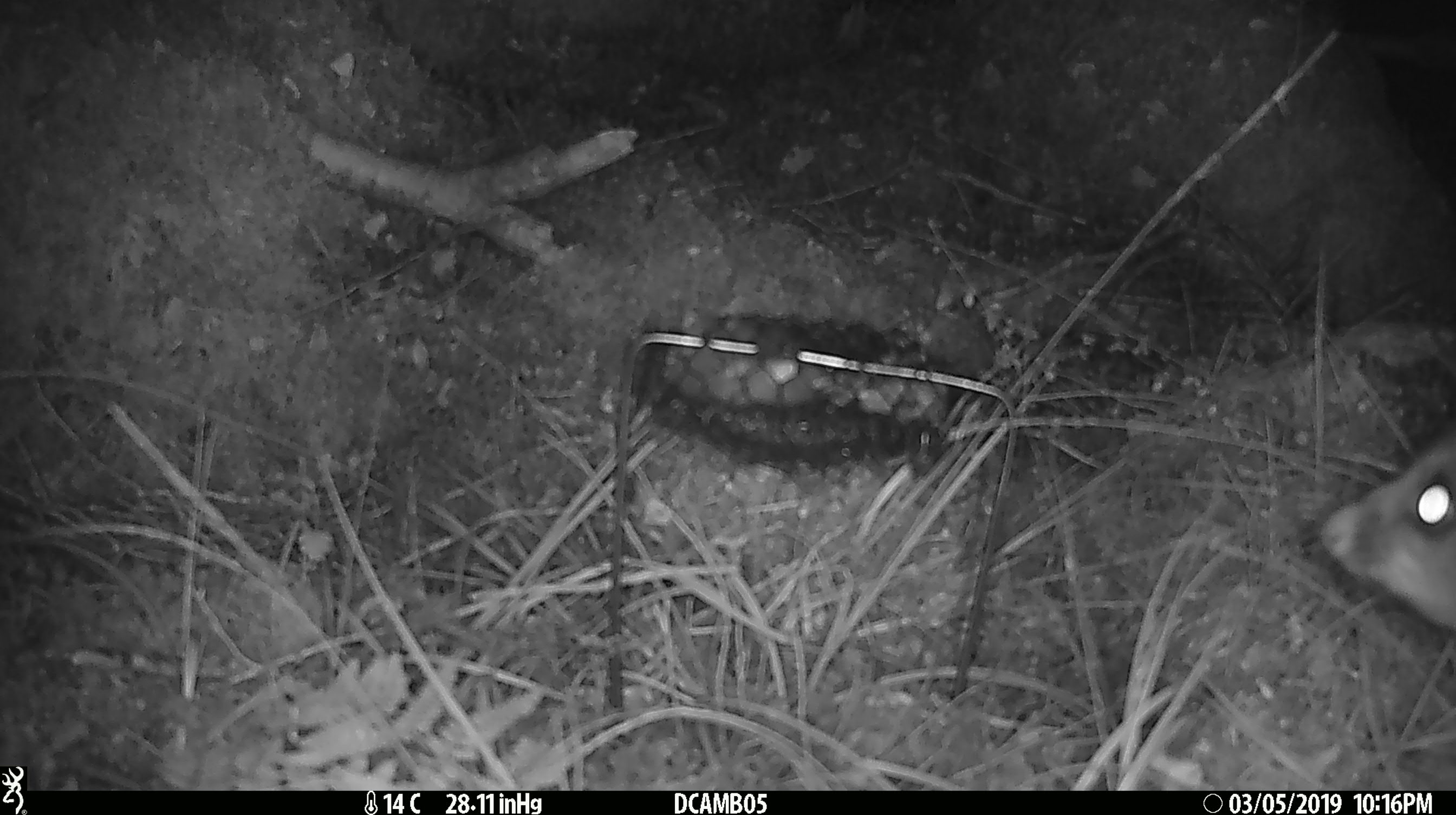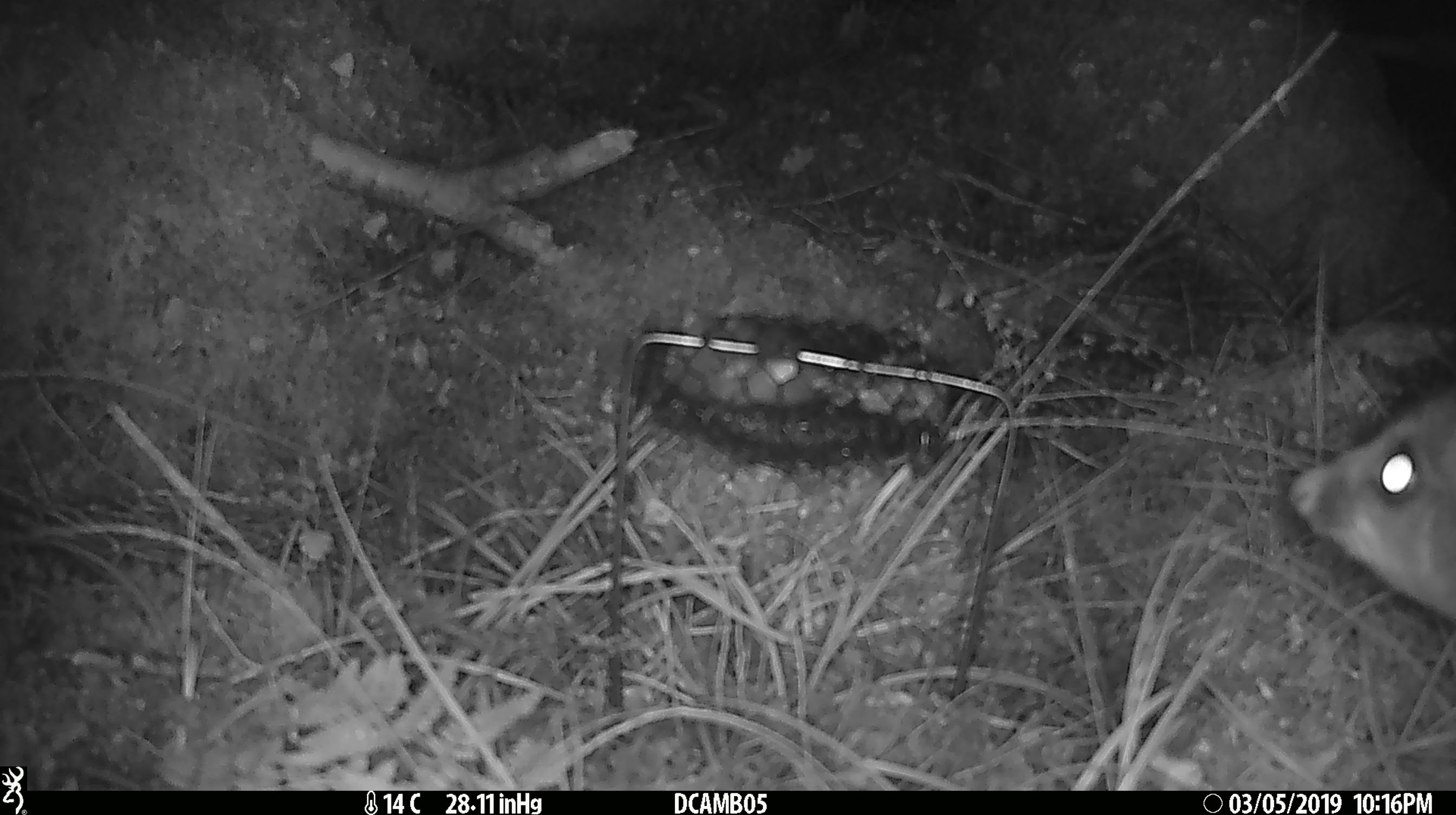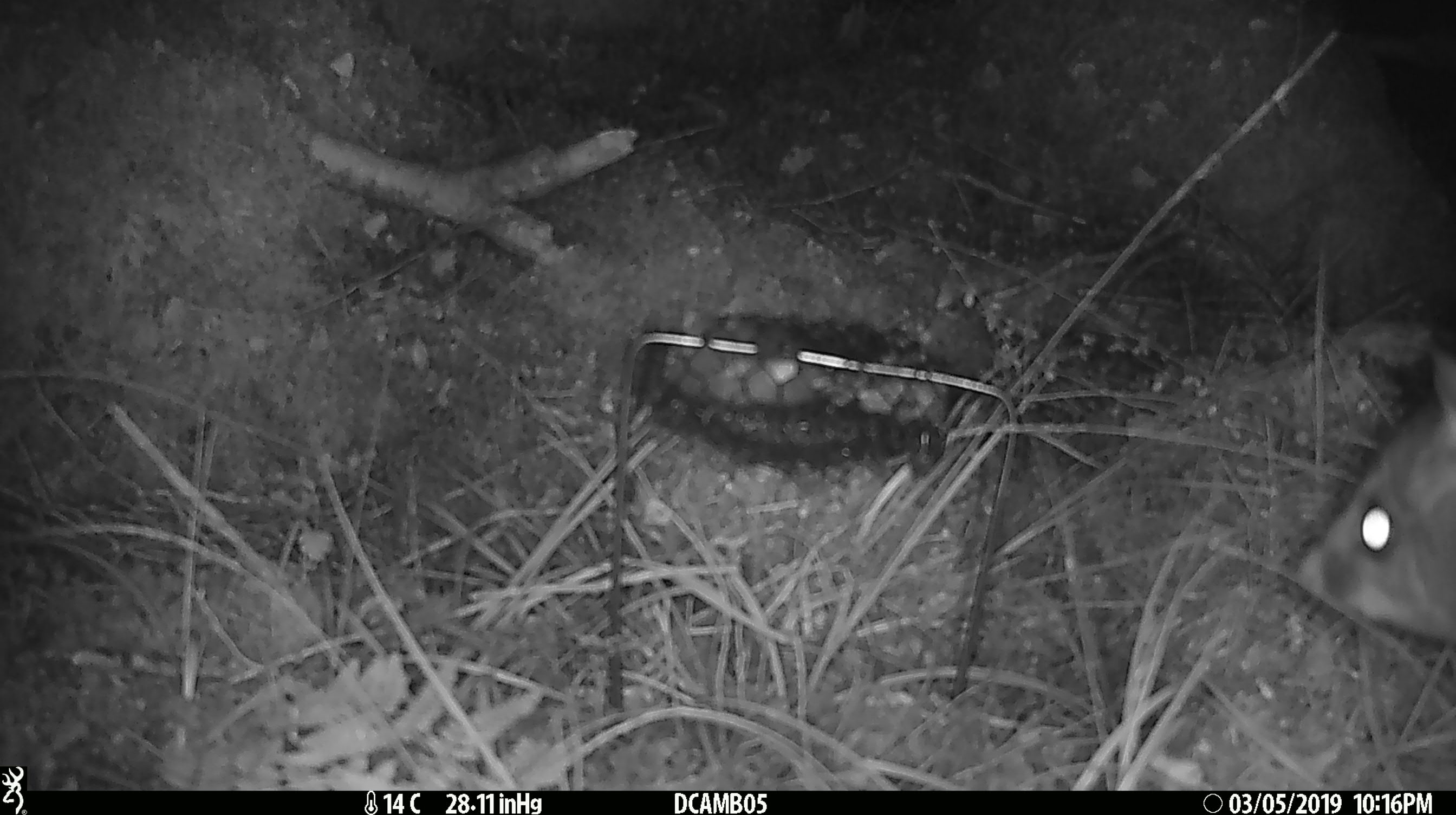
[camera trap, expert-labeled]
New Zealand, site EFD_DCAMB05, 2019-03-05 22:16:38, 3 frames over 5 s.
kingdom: Animalia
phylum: Chordata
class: Mammalia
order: Diprotodontia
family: Phalangeridae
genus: Trichosurus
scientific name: Trichosurus vulpecula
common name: common brushtail possum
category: possum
Possum (common brushtail possum) (Trichosurus vulpecula).